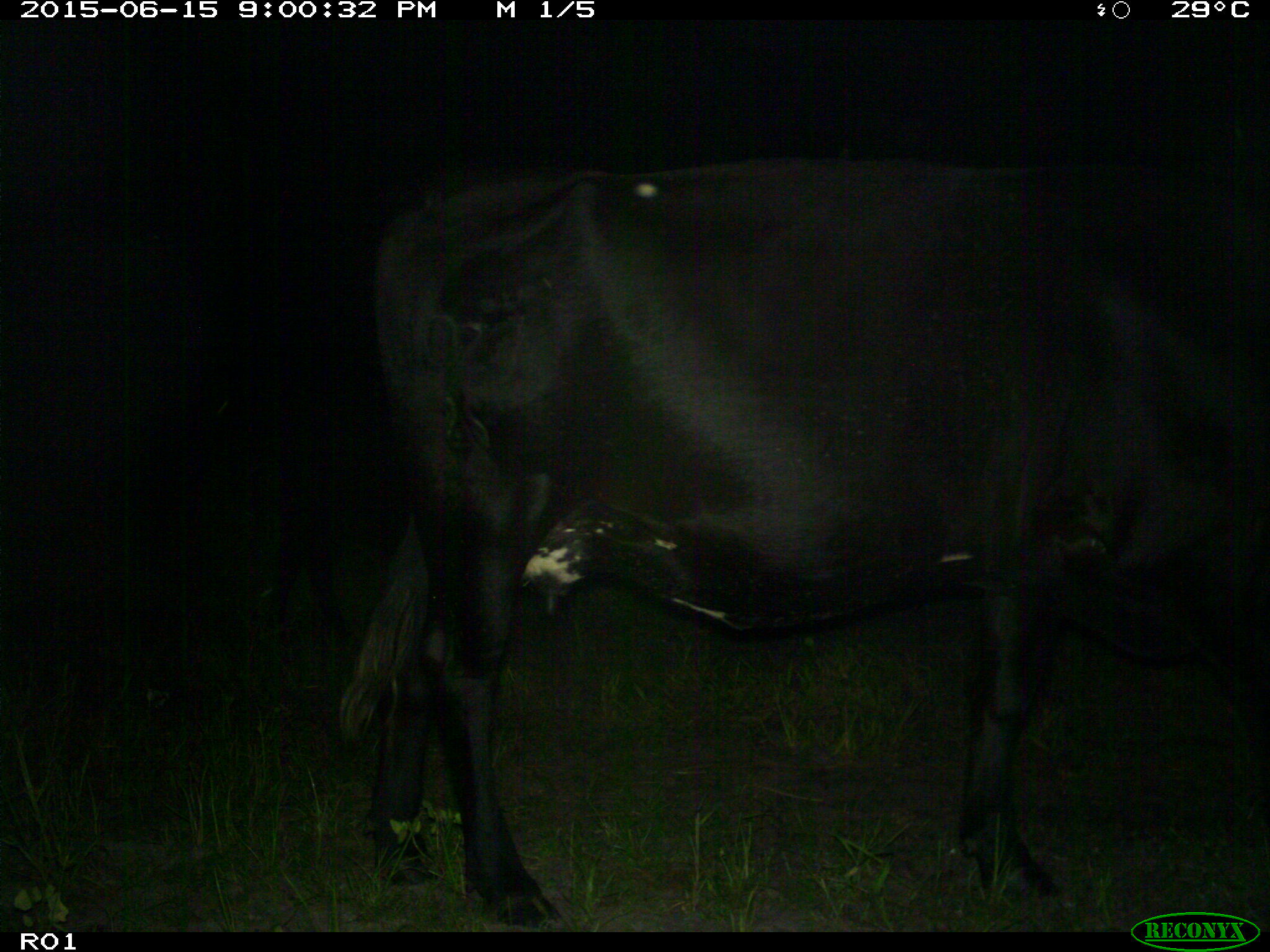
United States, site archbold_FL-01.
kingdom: Animalia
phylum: Chordata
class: Mammalia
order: Artiodactyla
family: Bovidae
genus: Bos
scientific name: Bos taurus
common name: domestic cow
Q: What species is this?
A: Bos taurus (domestic cow).